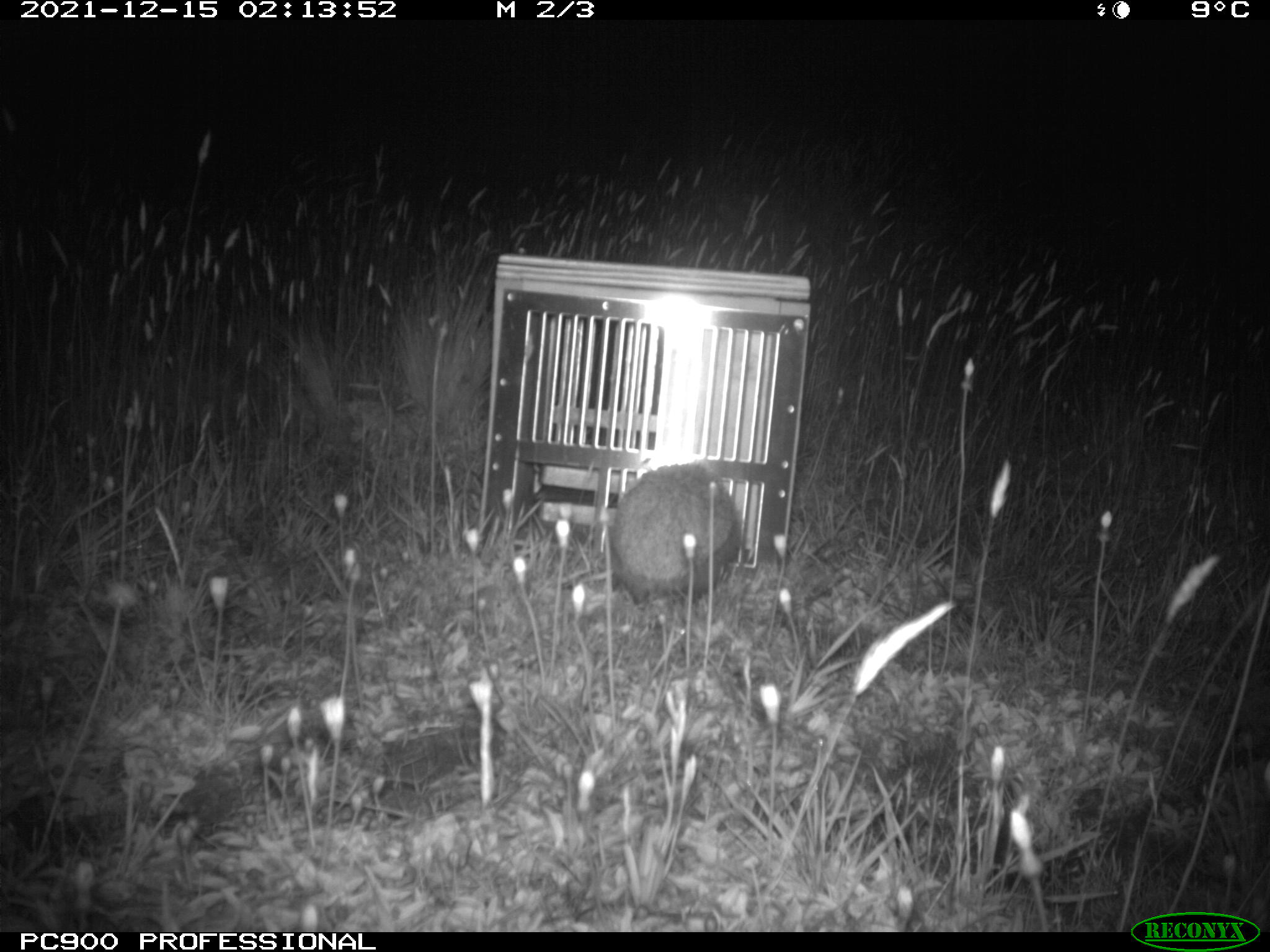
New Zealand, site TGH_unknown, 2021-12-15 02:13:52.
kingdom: Animalia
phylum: Chordata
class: Mammalia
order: Eulipotyphla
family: Erinaceidae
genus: Erinaceus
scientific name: Erinaceus europaeus europaeus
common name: european hedgehog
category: hedgehog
Hedgehog (european hedgehog) (Erinaceus europaeus europaeus).